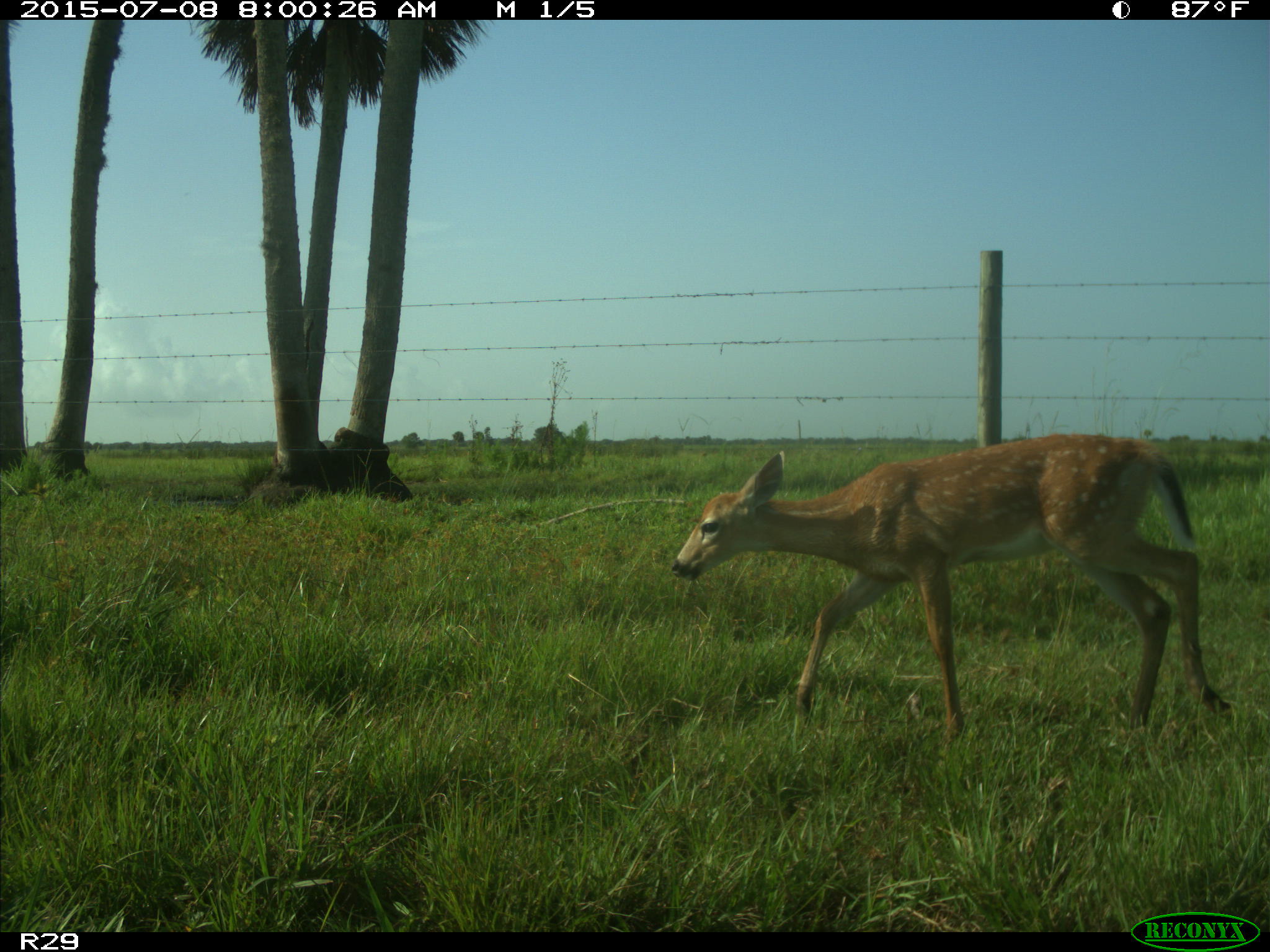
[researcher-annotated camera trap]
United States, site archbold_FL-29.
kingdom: Animalia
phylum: Chordata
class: Mammalia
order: Artiodactyla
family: Cervidae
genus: Odocoileus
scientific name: Odocoileus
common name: deer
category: unidentified deer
Unidentified deer (deer) (Odocoileus).